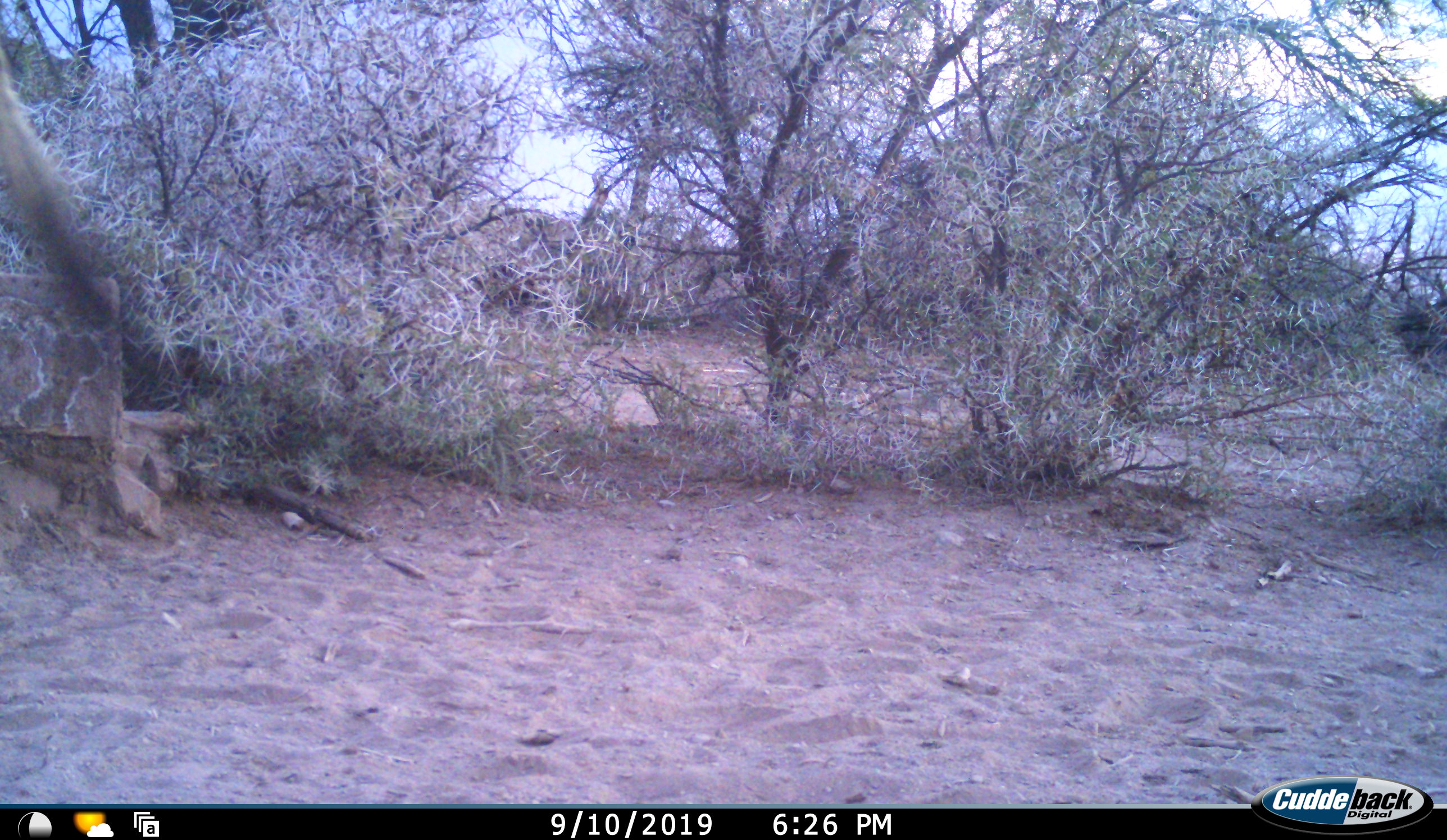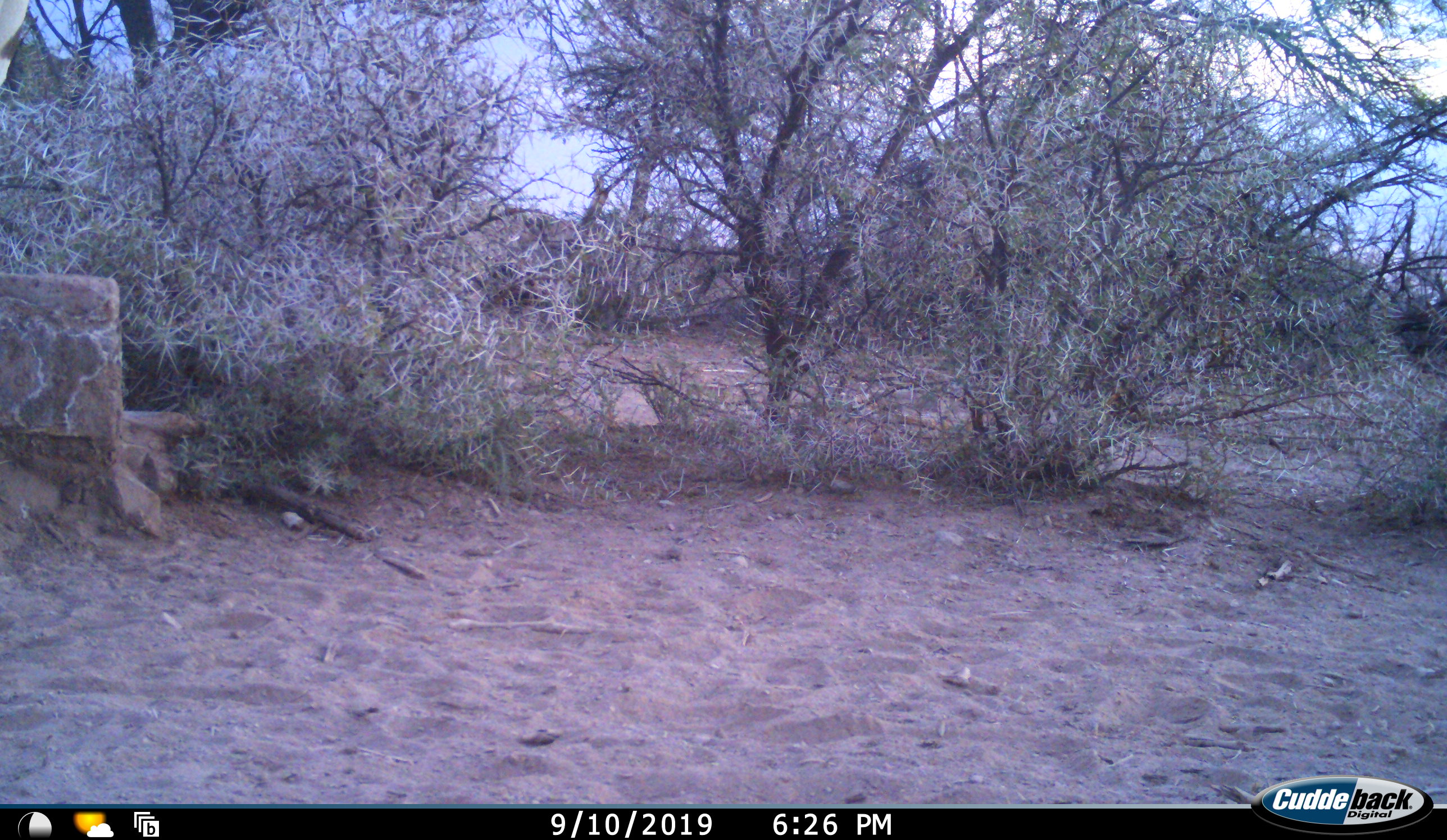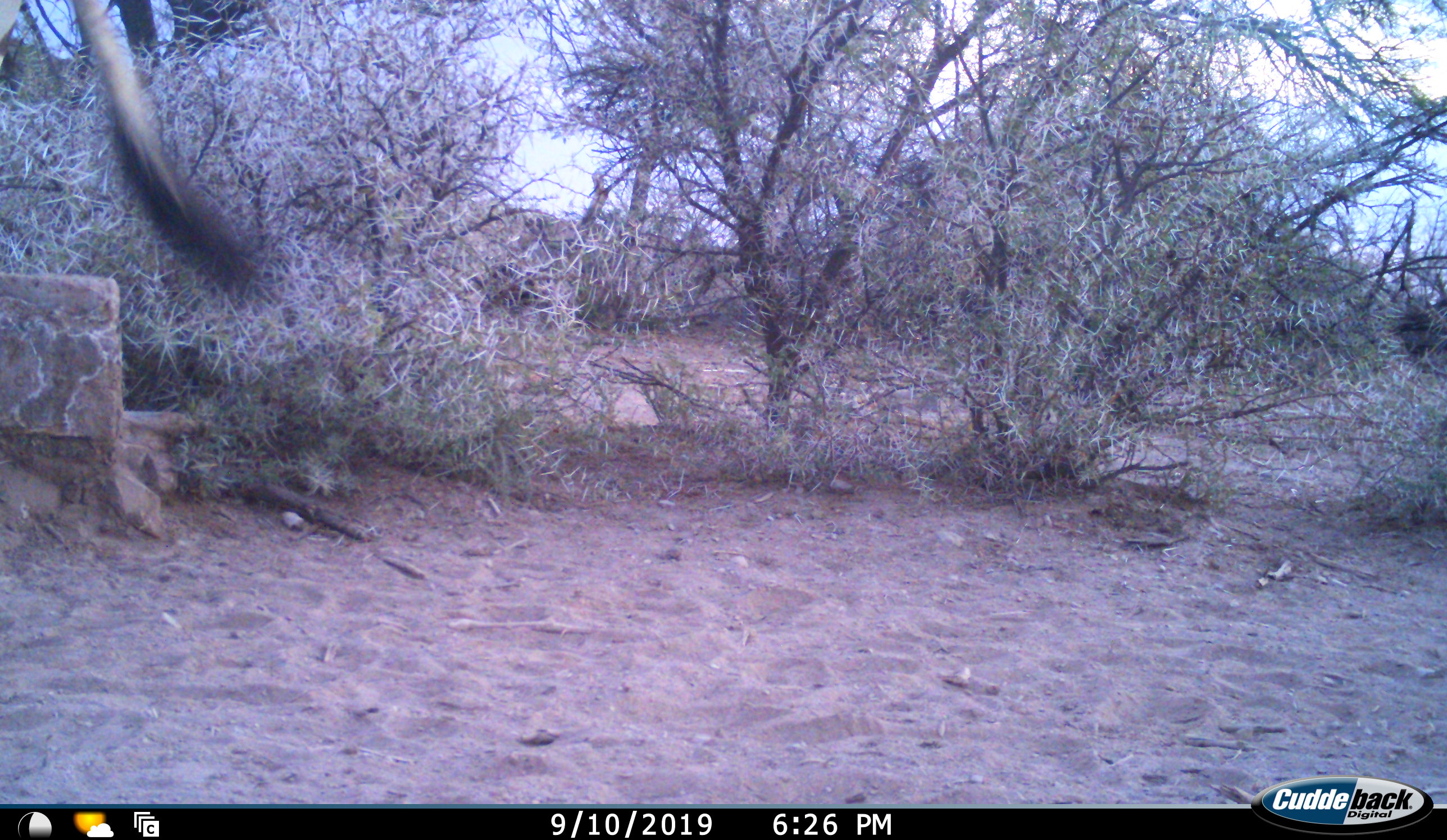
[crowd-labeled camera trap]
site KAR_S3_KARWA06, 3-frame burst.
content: unidentified animal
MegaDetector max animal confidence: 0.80